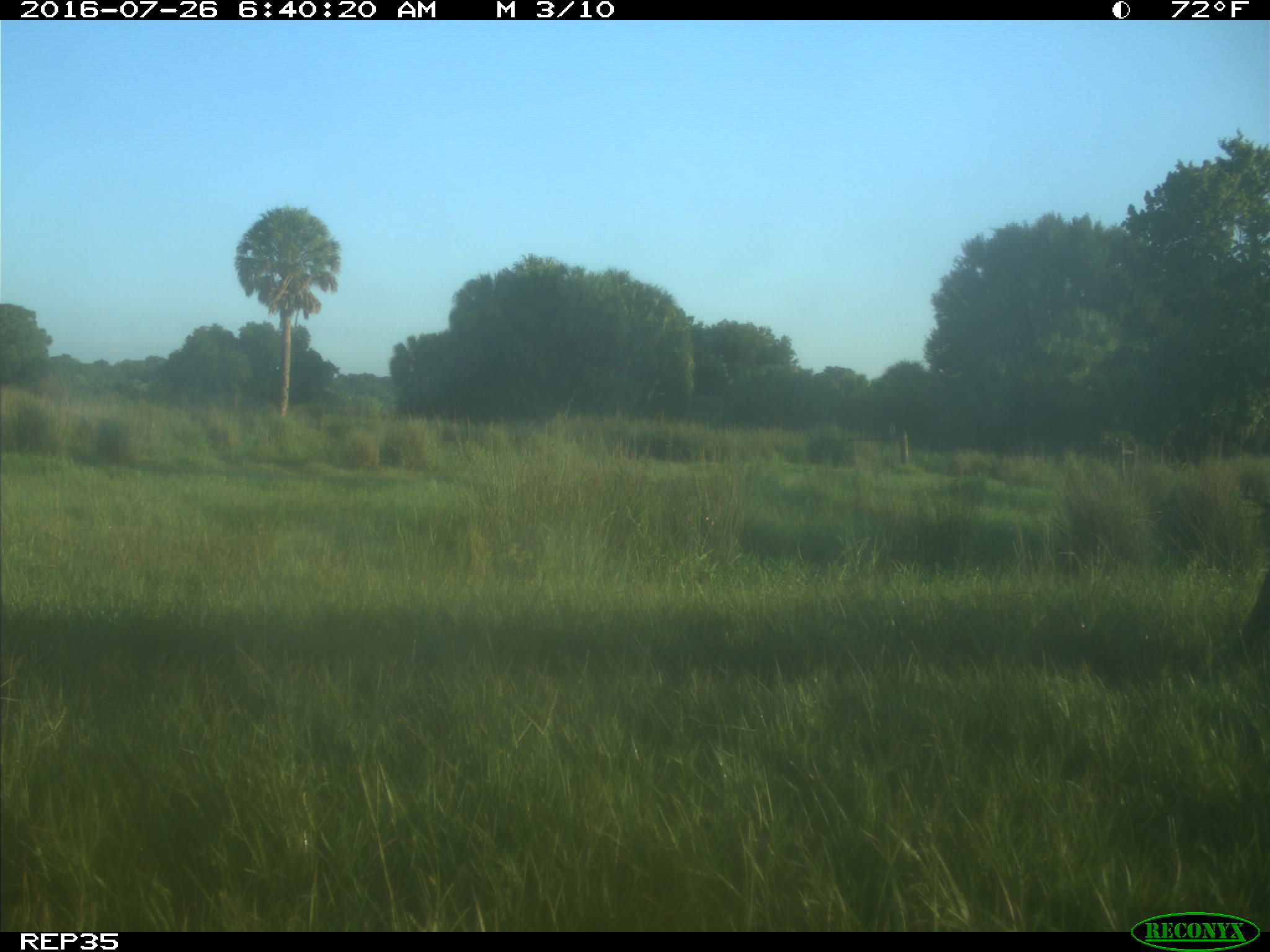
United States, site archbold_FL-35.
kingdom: Animalia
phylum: Chordata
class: Mammalia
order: Artiodactyla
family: Bovidae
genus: Bos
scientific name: Bos taurus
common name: domestic cow